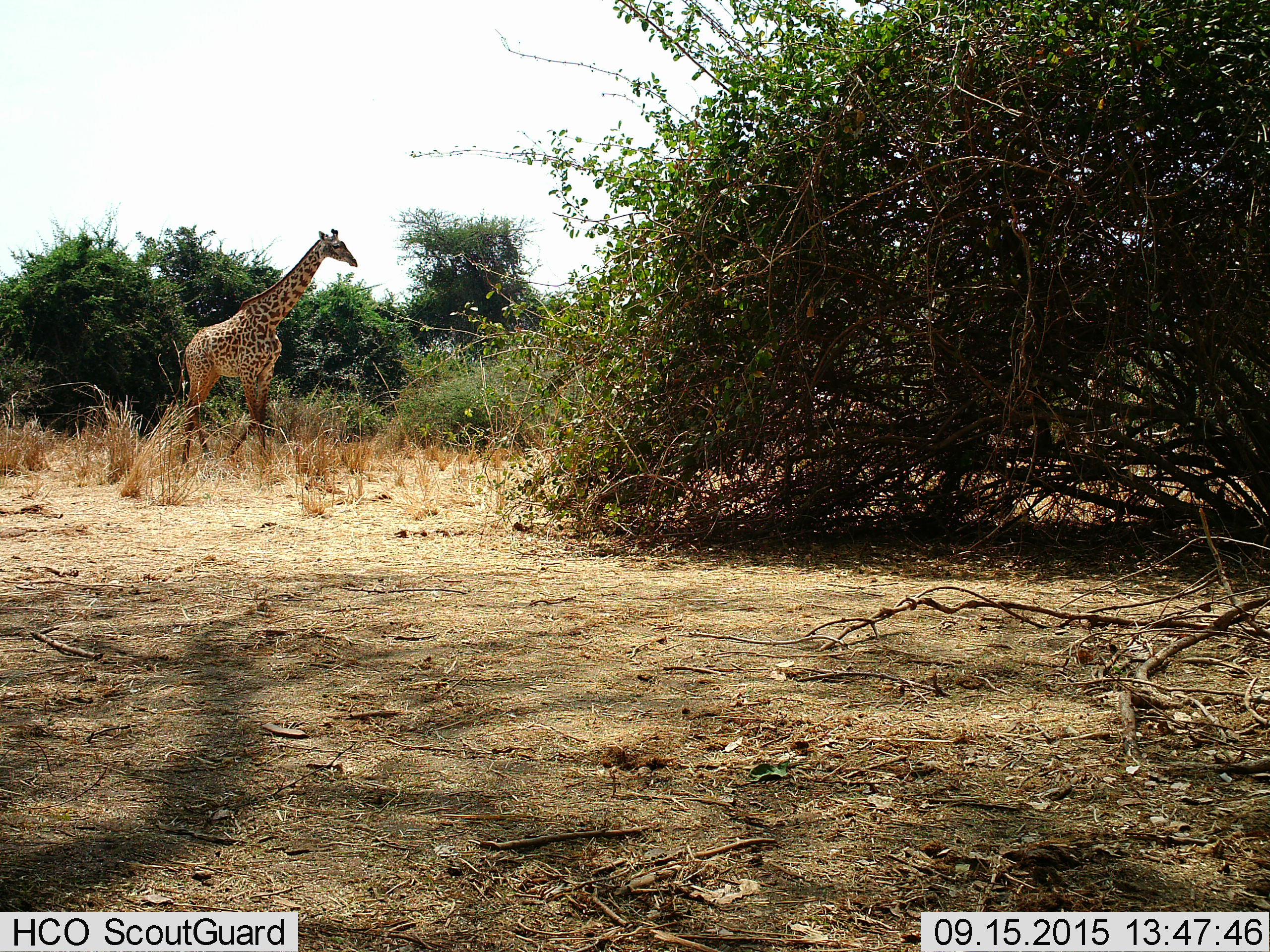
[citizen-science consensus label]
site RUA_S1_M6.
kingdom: Animalia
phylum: Chordata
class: Mammalia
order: Artiodactyla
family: Giraffidae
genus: Giraffa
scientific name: Giraffa camelopardalis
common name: giraffe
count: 1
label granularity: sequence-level